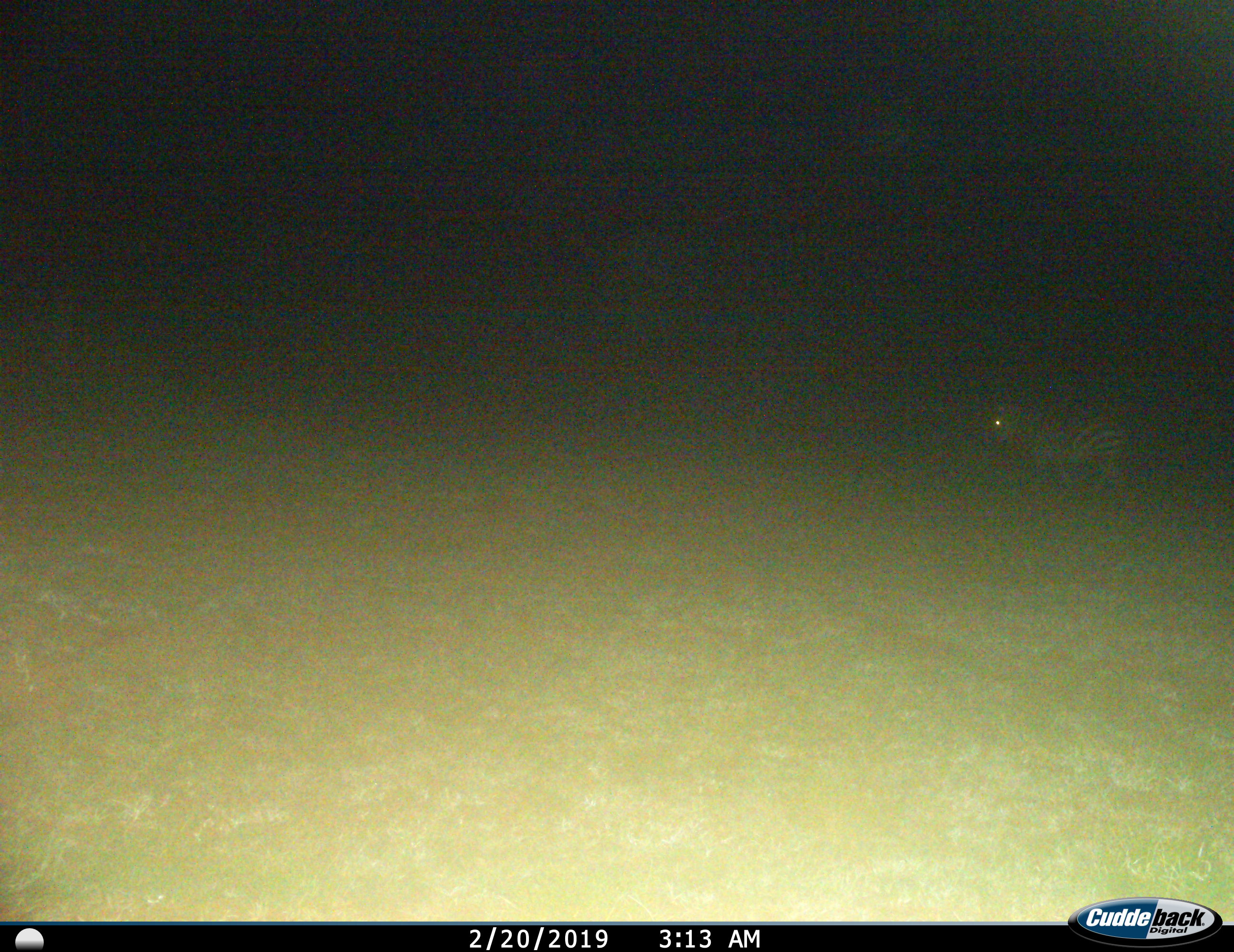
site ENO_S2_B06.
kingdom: Animalia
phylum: Chordata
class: Mammalia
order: Perissodactyla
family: Equidae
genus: Equus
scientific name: Equus quagga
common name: plains zebra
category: zebraplains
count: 1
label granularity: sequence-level